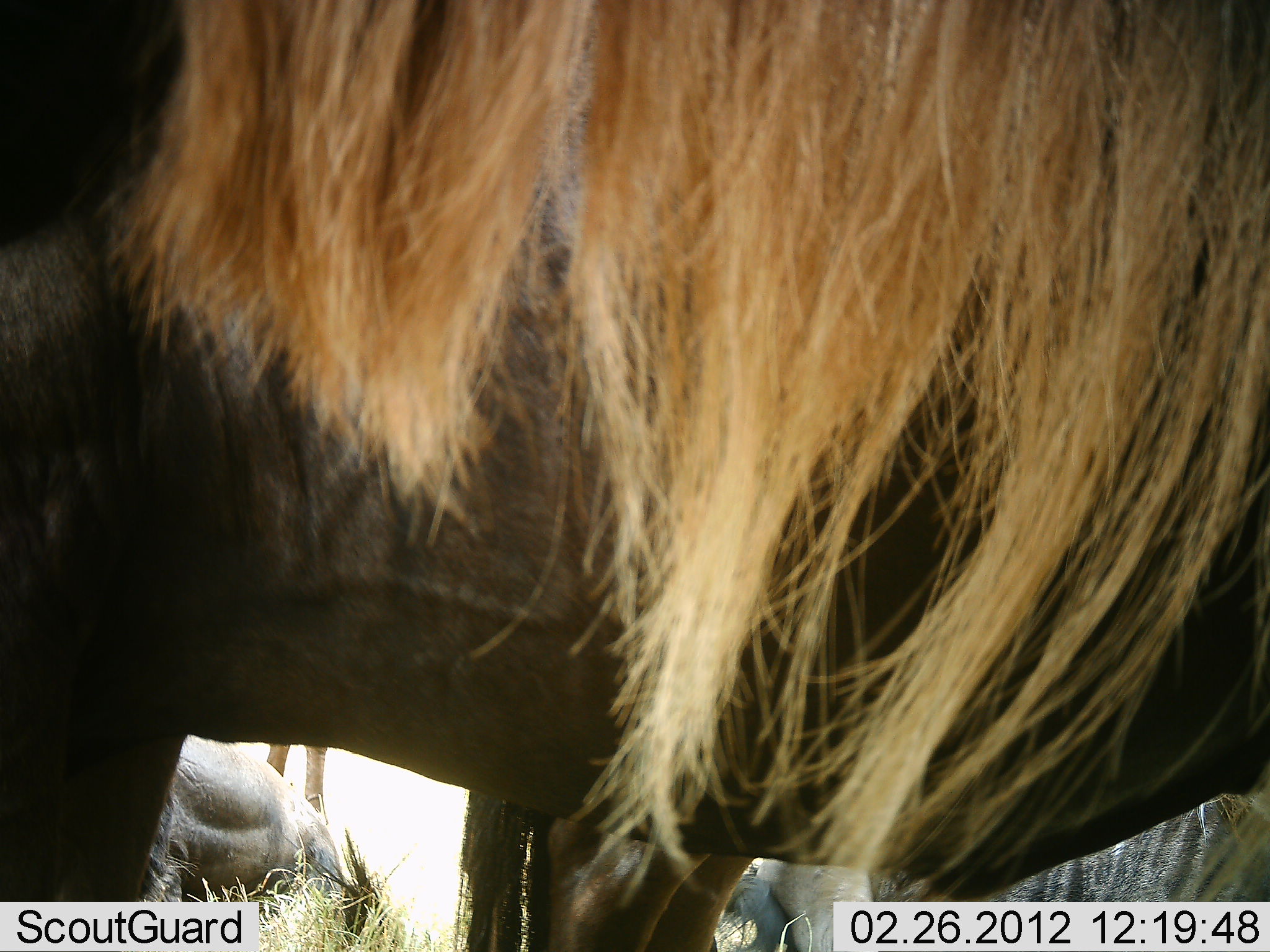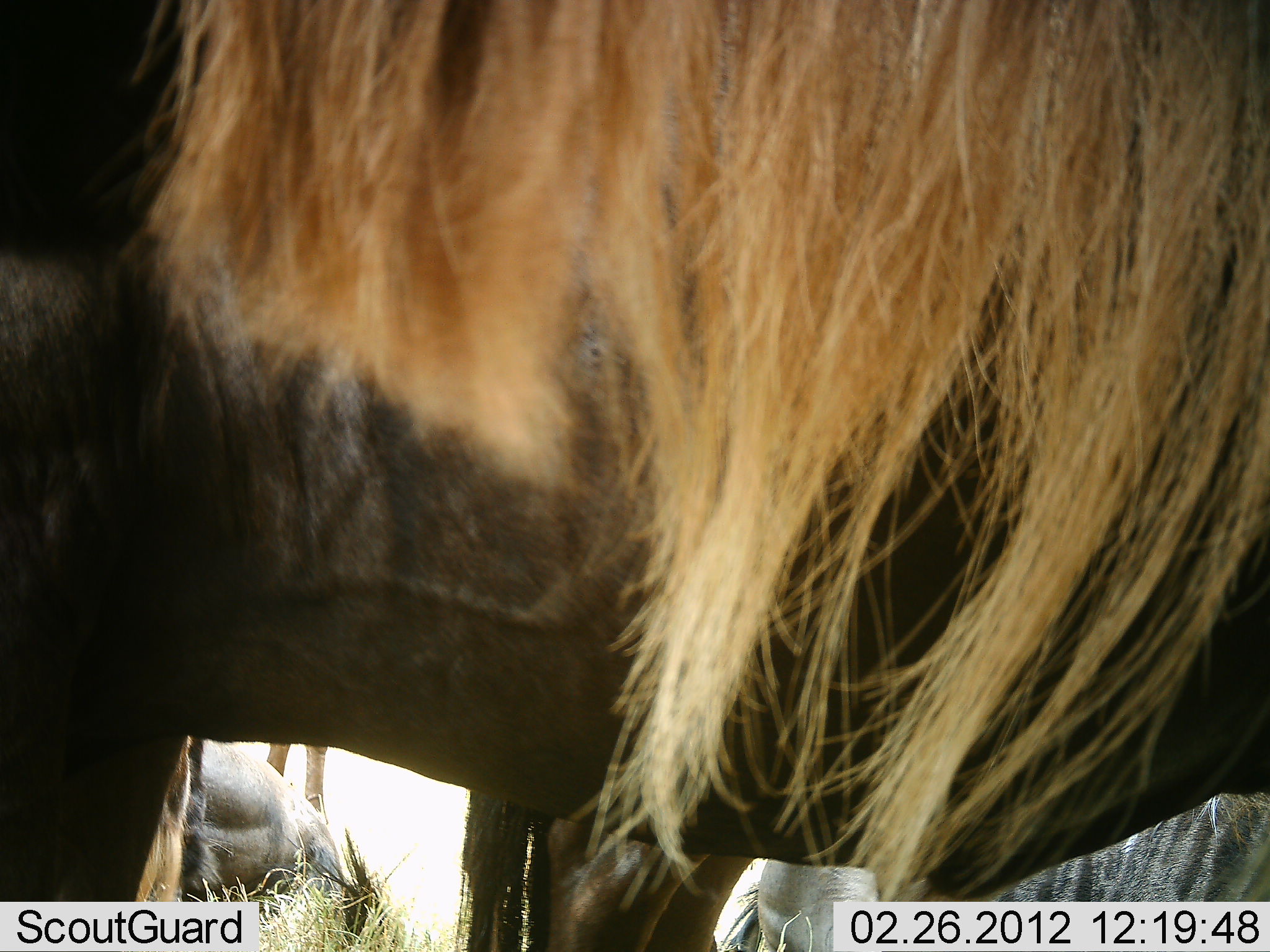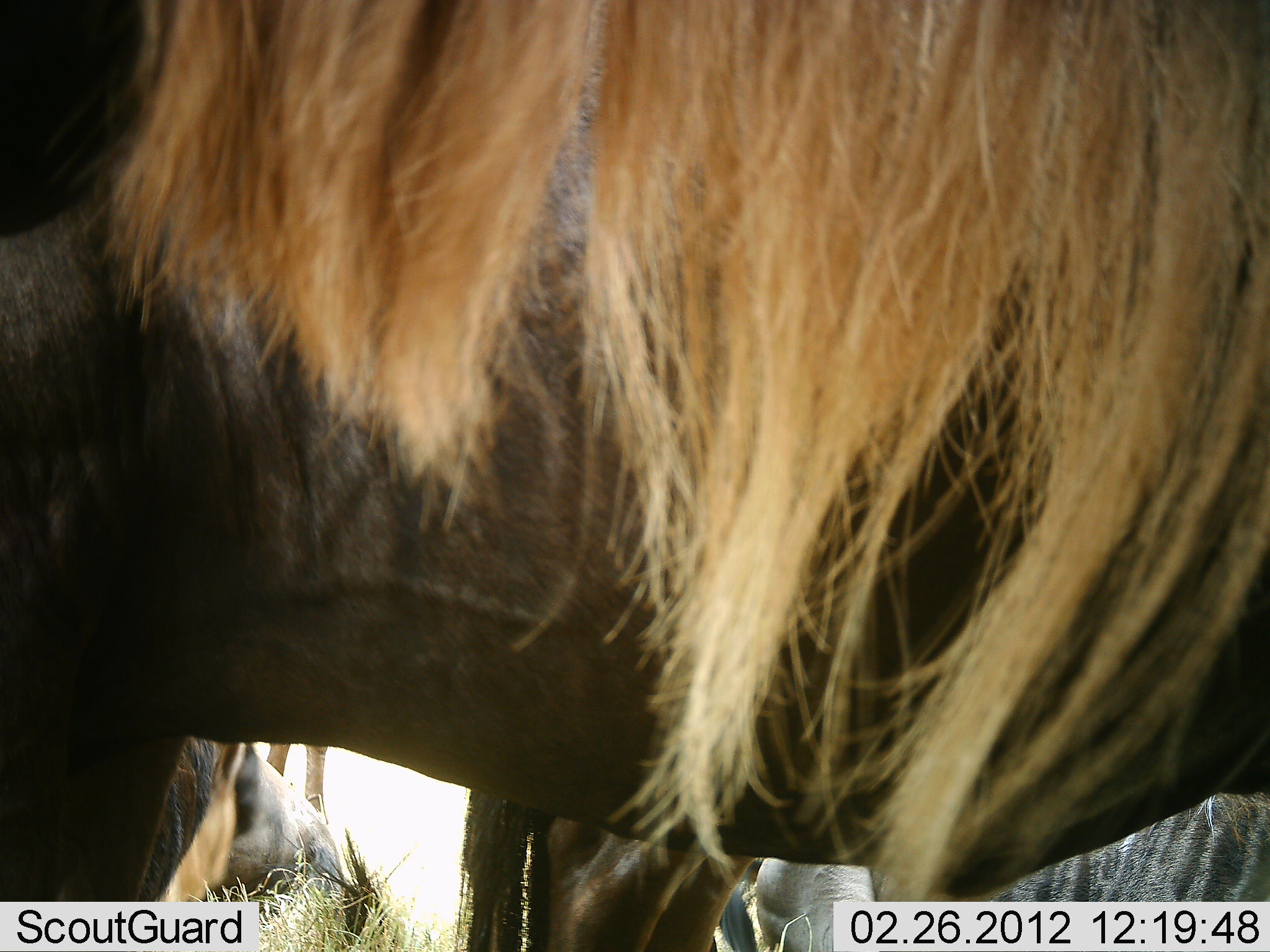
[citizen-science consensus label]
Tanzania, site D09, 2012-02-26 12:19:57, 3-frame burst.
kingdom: Animalia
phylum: Chordata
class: Mammalia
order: Artiodactyla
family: Bovidae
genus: Connochaetes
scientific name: Connochaetes taurinus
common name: blue wildebeest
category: wildebeest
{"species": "wildebeest (blue wildebeest) (Connochaetes taurinus)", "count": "3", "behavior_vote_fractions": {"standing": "100%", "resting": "53%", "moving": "0%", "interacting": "0%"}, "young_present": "0%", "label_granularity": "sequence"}